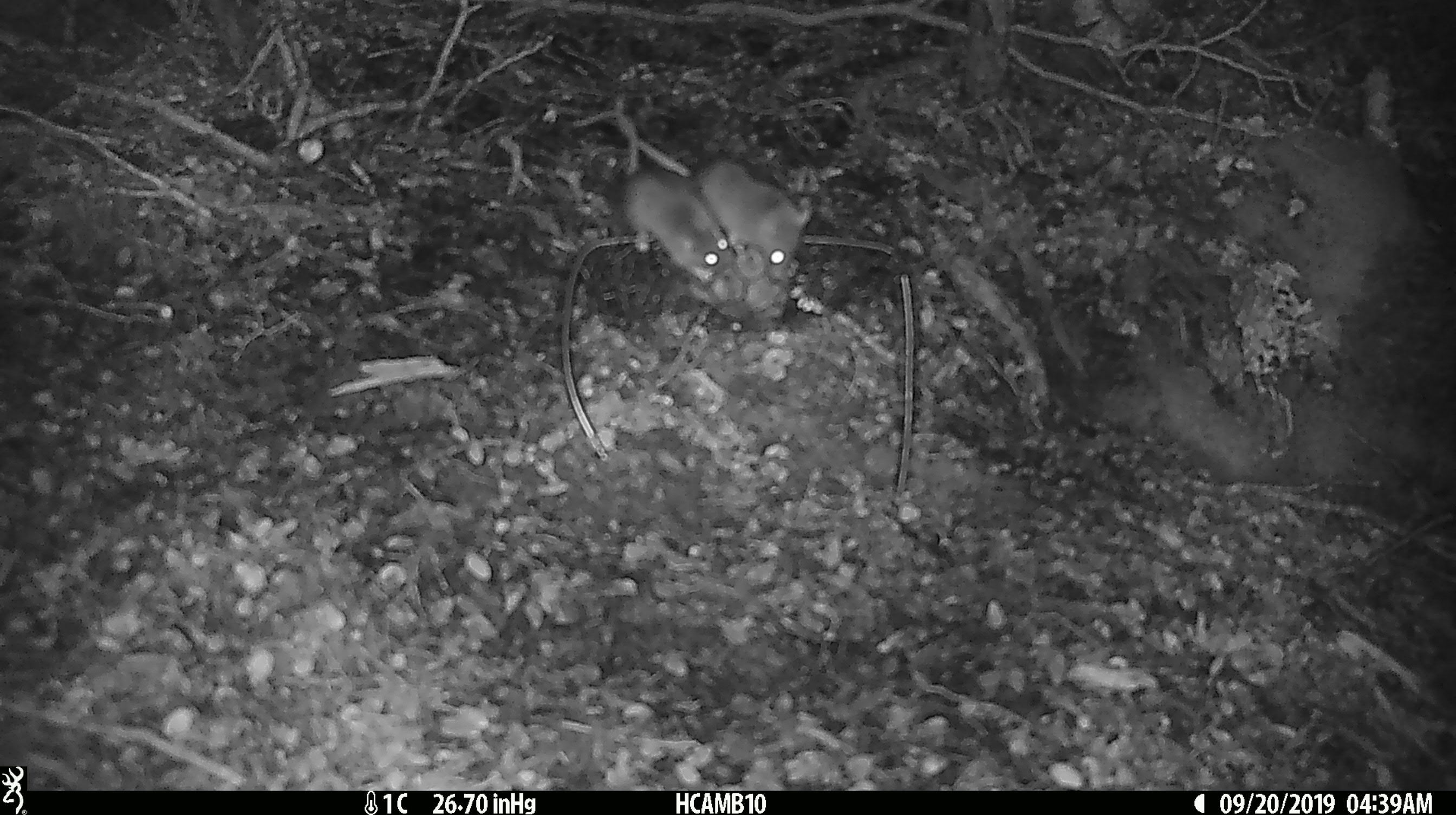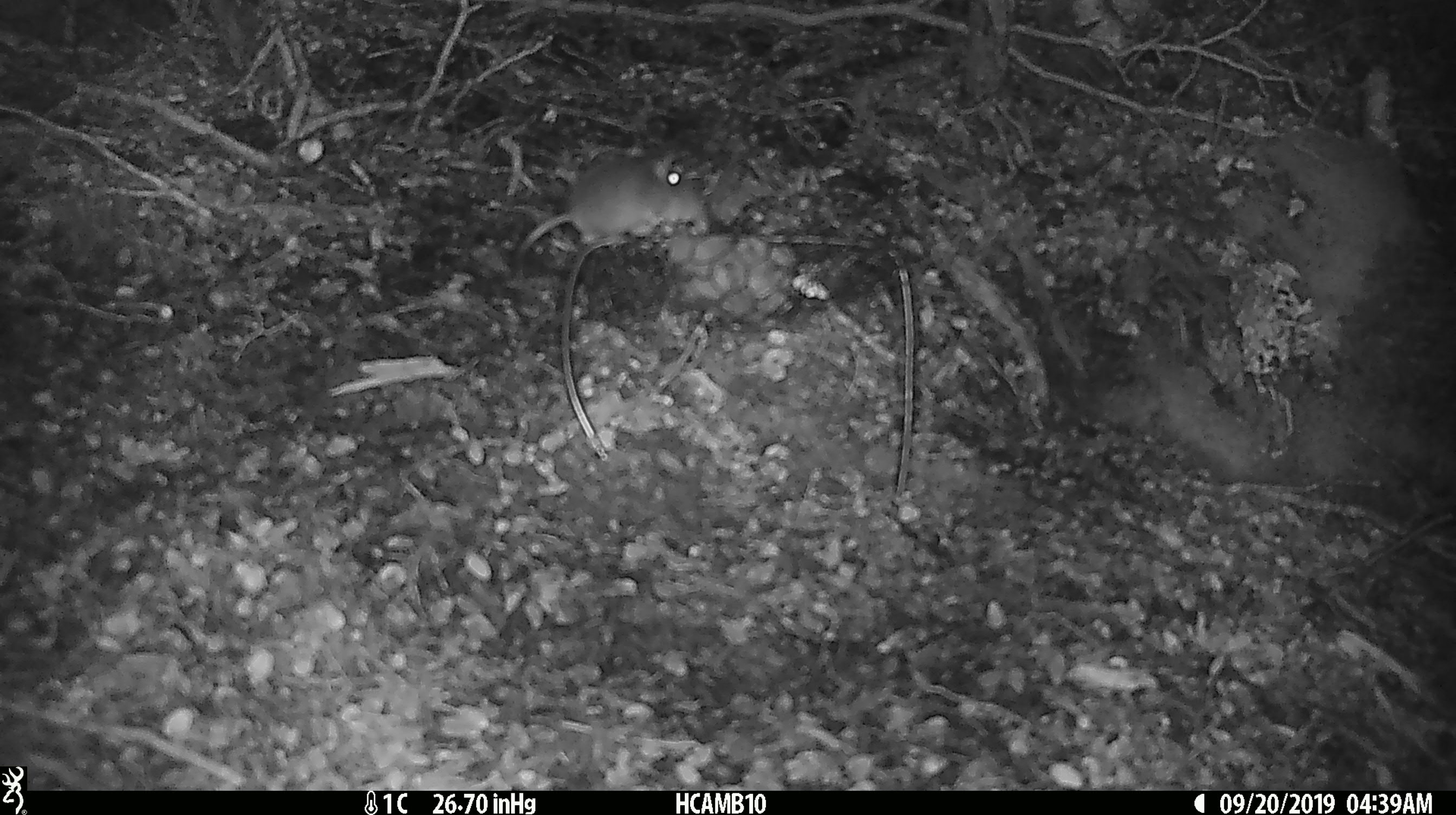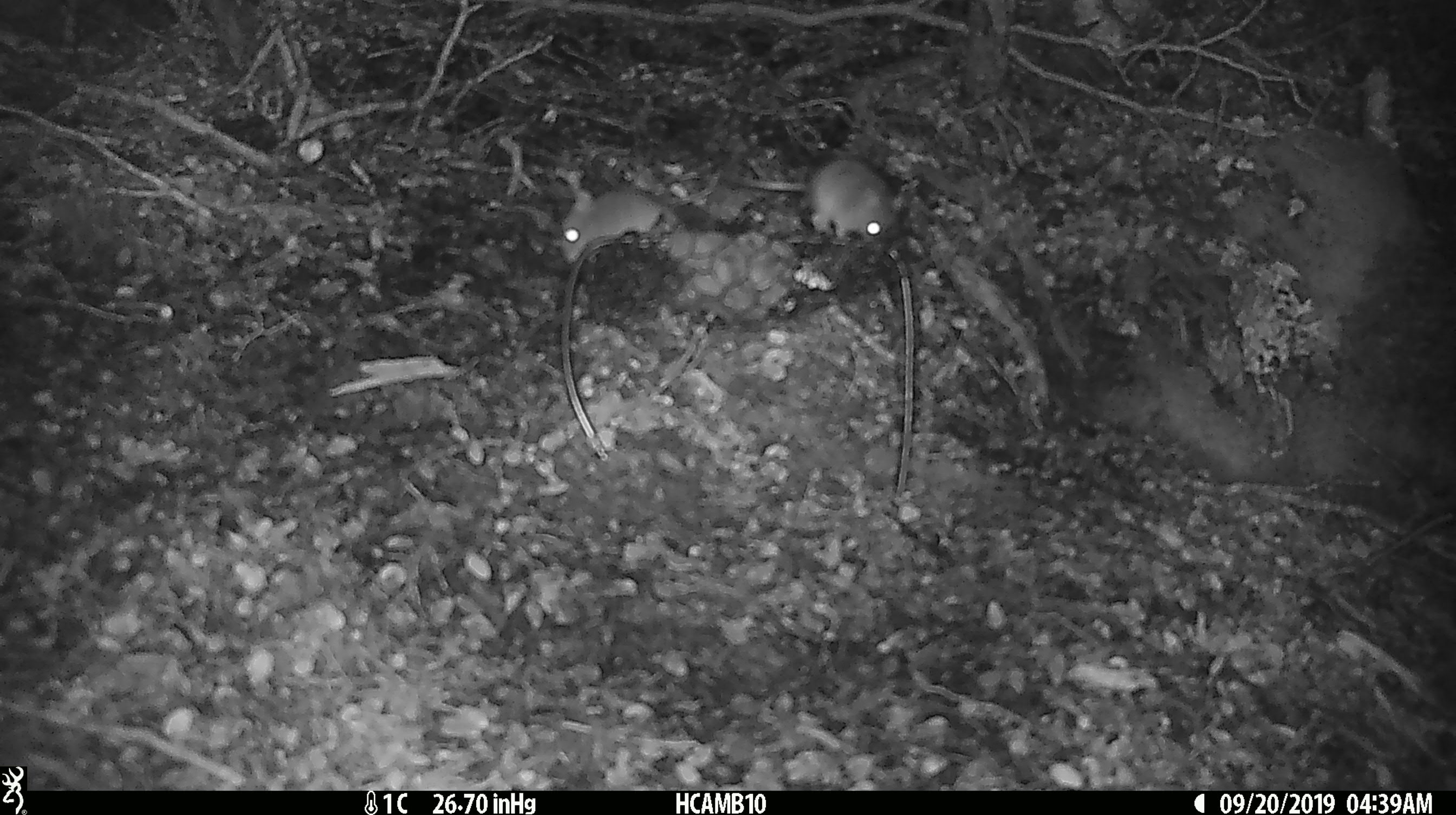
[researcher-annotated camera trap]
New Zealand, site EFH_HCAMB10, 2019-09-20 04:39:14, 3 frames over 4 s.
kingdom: Animalia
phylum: Chordata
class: Mammalia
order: Rodentia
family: Muridae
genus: Mus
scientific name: Mus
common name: mouse